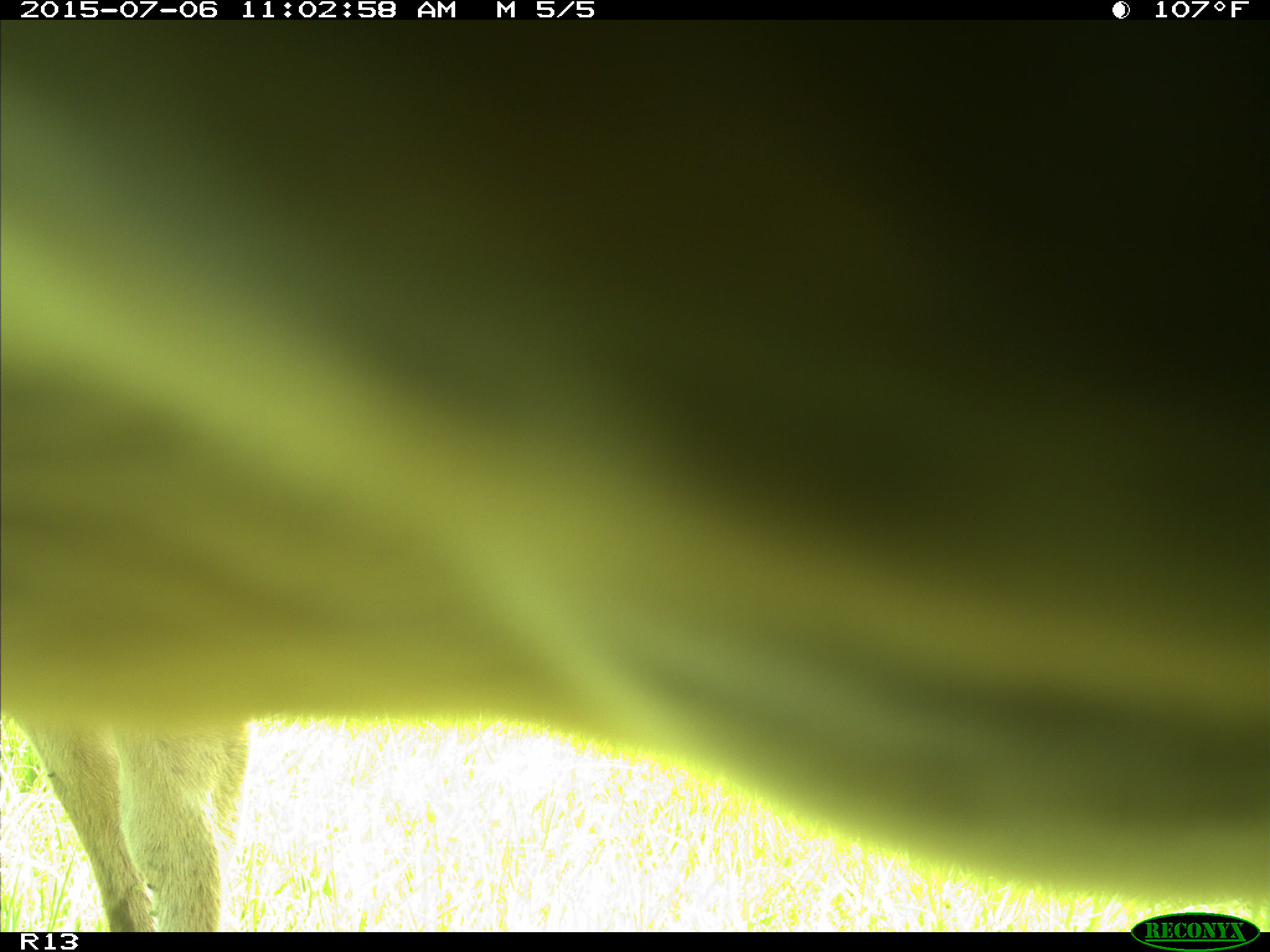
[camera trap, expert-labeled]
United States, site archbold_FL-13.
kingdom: Animalia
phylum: Chordata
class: Mammalia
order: Artiodactyla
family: Bovidae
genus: Bos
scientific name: Bos taurus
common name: domestic cow